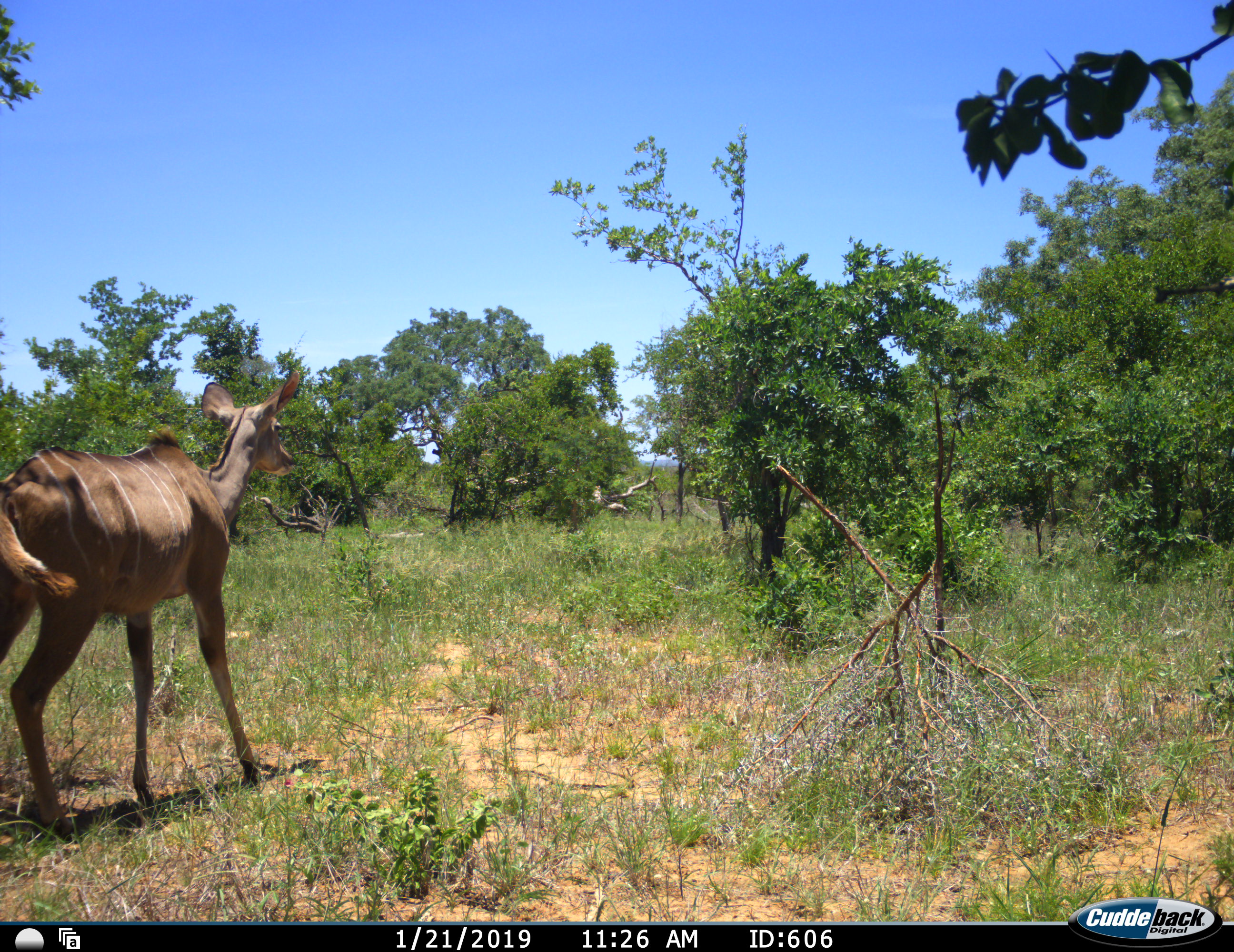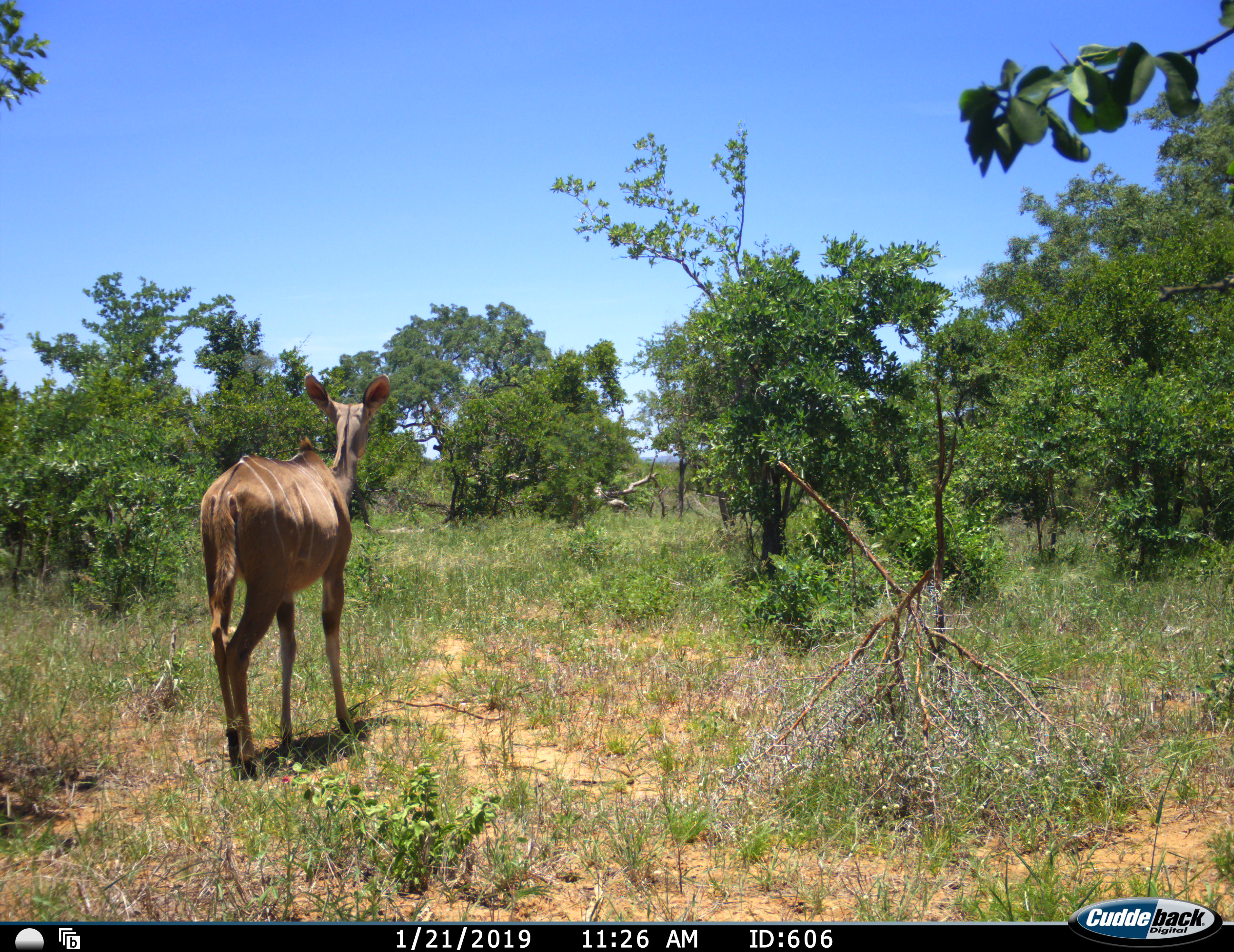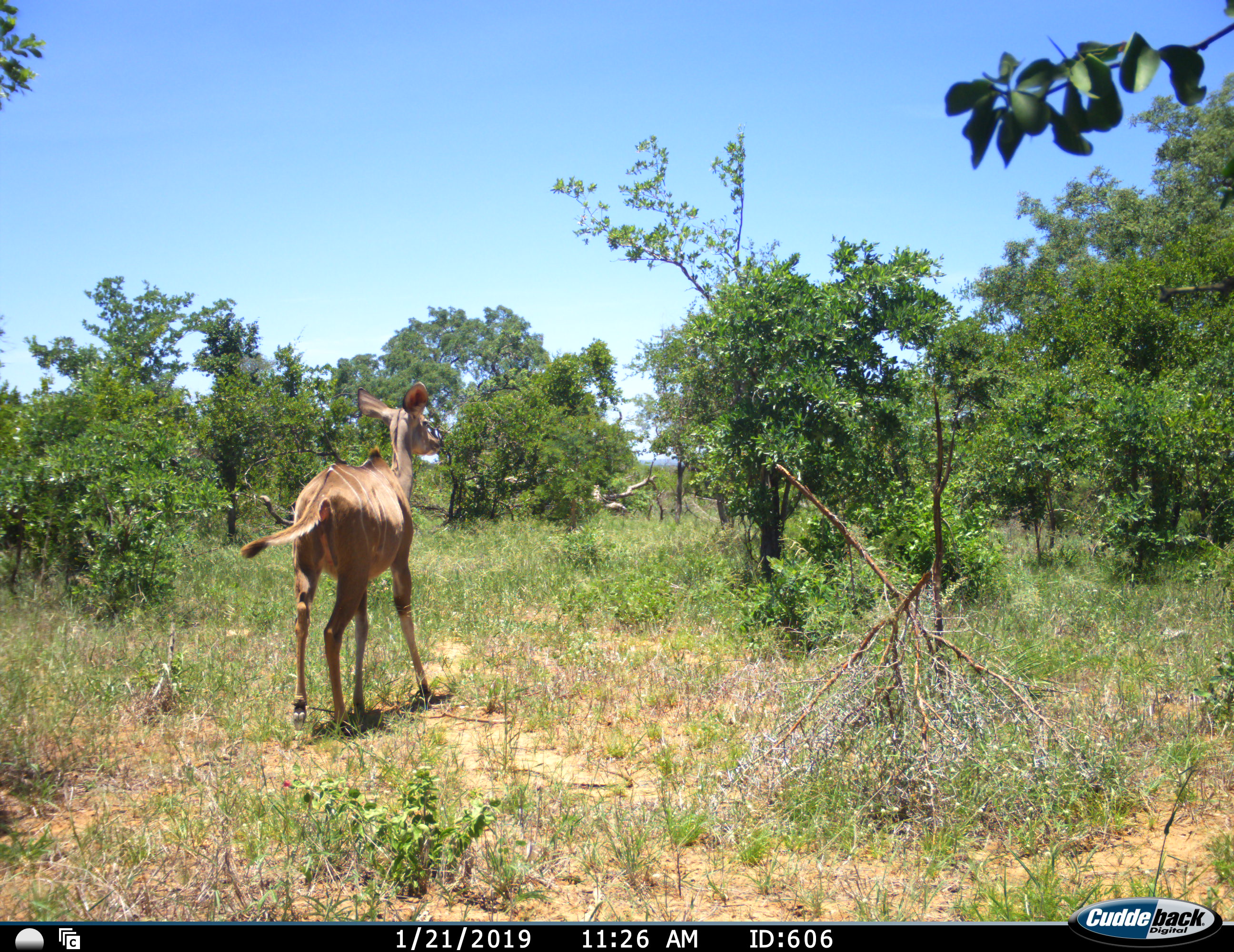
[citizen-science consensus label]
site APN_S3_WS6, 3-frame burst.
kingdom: Animalia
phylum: Chordata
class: Mammalia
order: Artiodactyla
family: Bovidae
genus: Tragelaphus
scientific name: Tragelaphus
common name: kudu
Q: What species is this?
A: Kudu (Tragelaphus).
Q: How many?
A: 1.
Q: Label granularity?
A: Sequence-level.